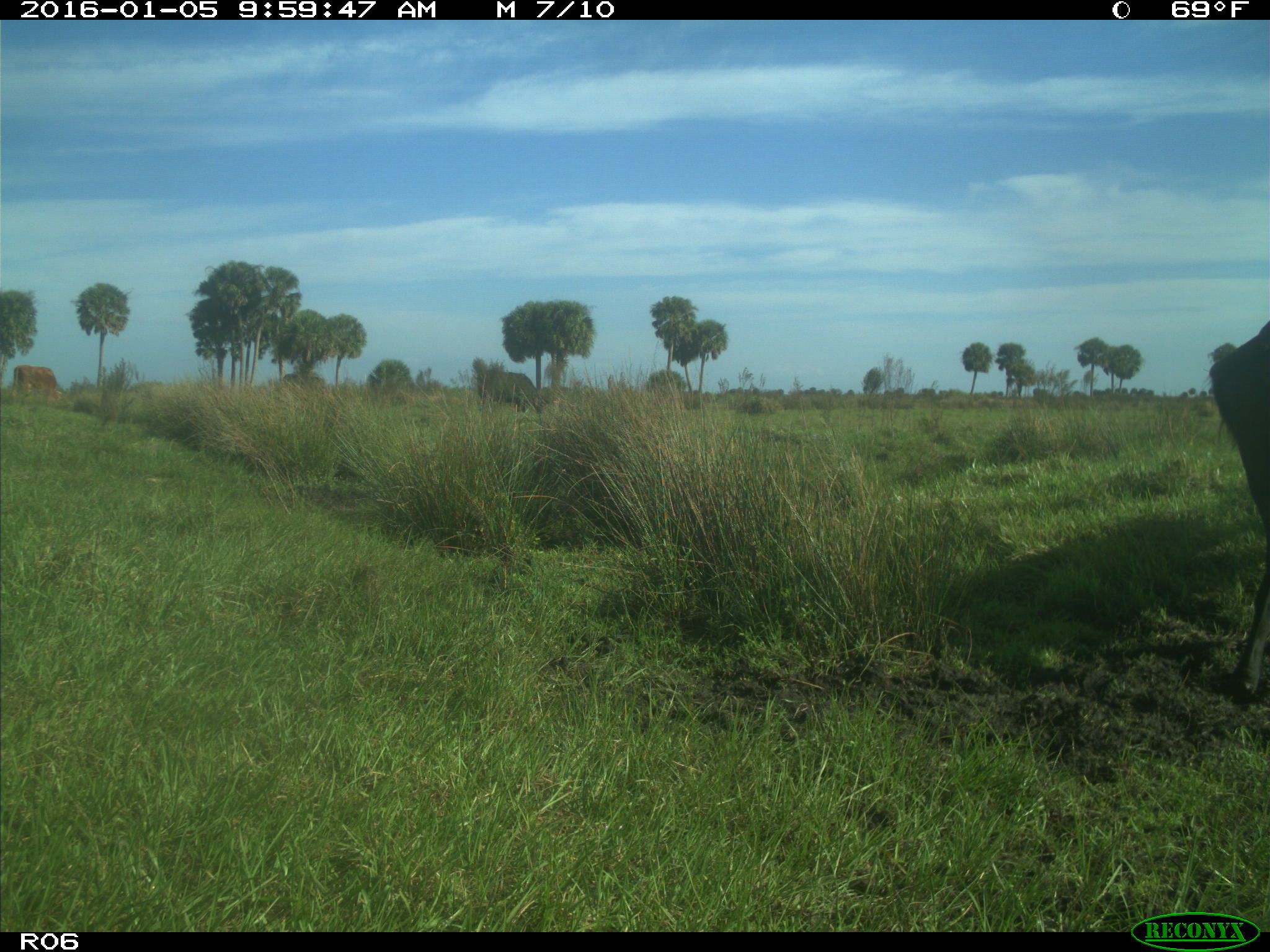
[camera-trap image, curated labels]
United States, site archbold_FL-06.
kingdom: Animalia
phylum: Chordata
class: Mammalia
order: Artiodactyla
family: Bovidae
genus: Bos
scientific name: Bos taurus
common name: domestic cow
Bos taurus (domestic cow).